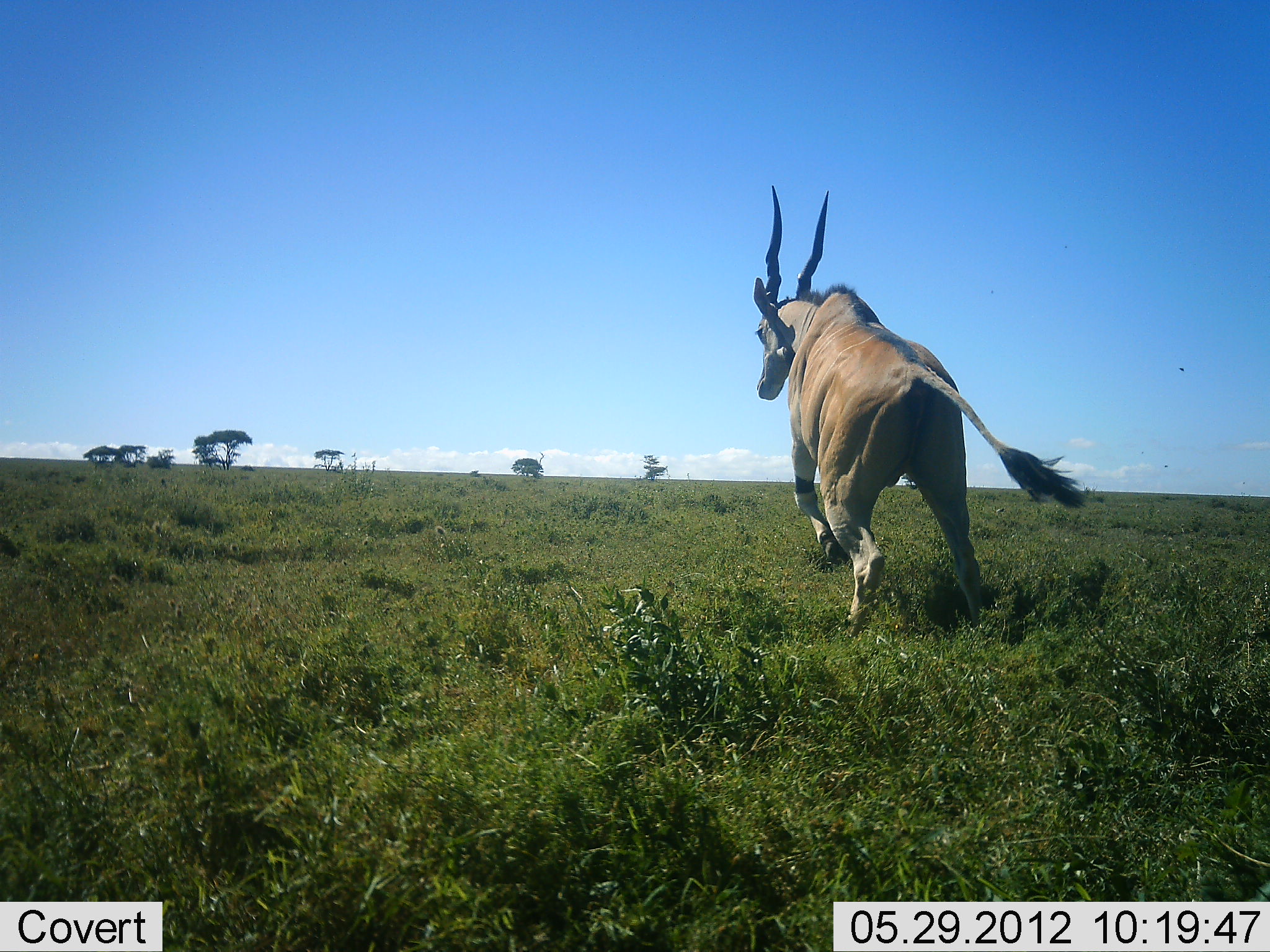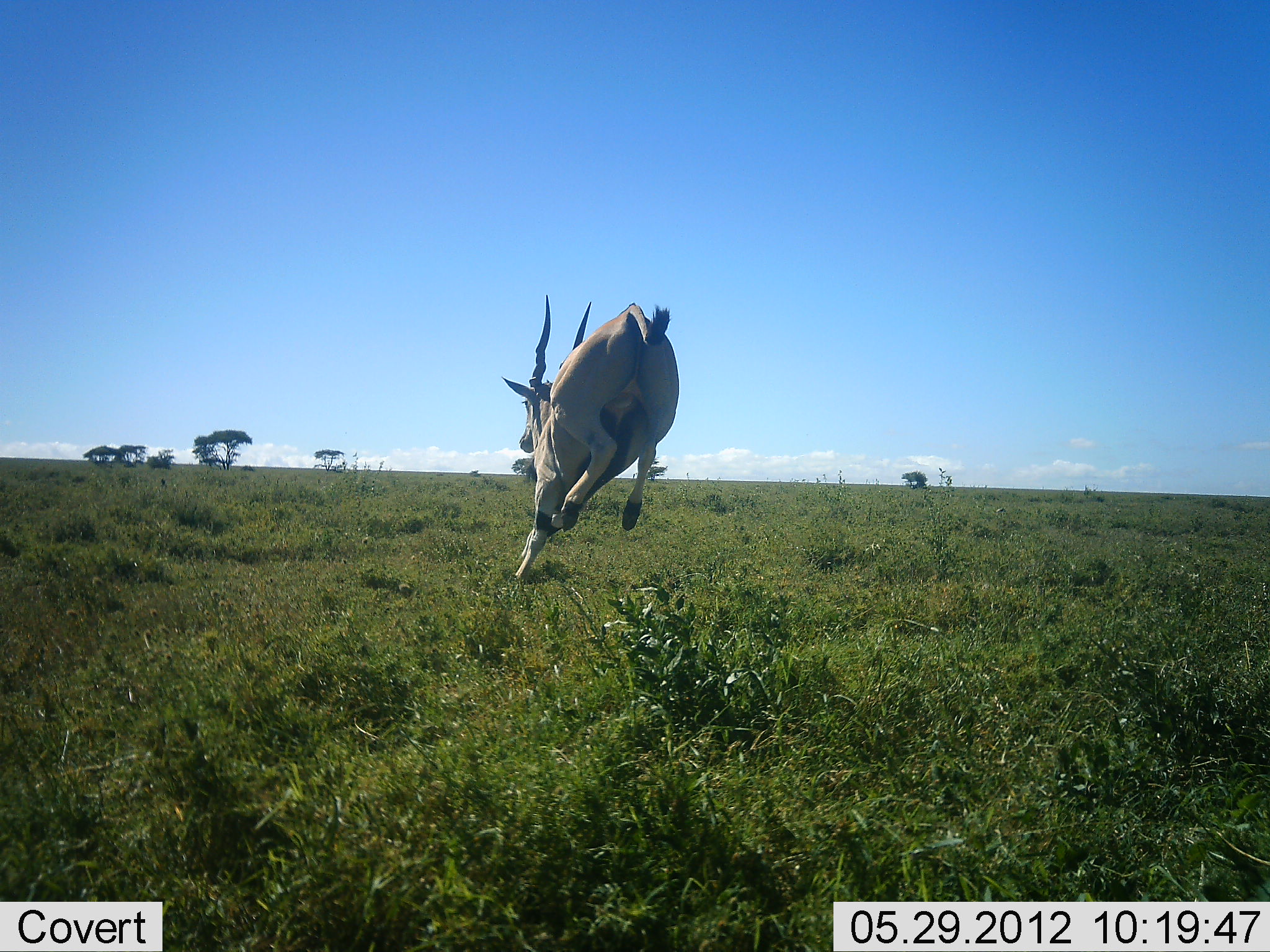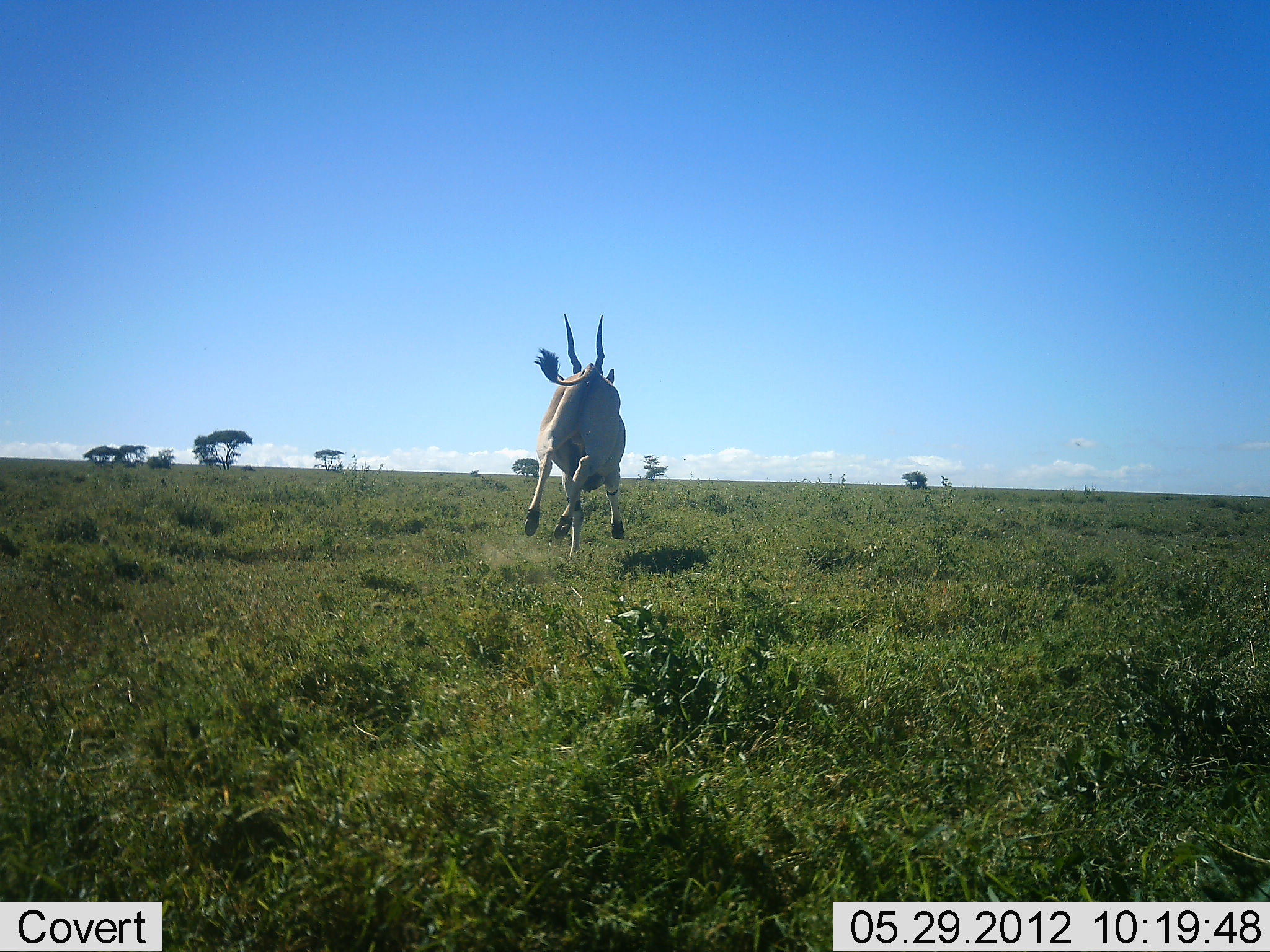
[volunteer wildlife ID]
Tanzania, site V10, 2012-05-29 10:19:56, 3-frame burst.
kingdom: Animalia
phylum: Chordata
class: Mammalia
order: Artiodactyla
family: Bovidae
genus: Tragelaphus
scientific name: Tragelaphus oryx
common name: eland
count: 1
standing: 0%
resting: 0%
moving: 100%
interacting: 0%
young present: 0%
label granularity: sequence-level